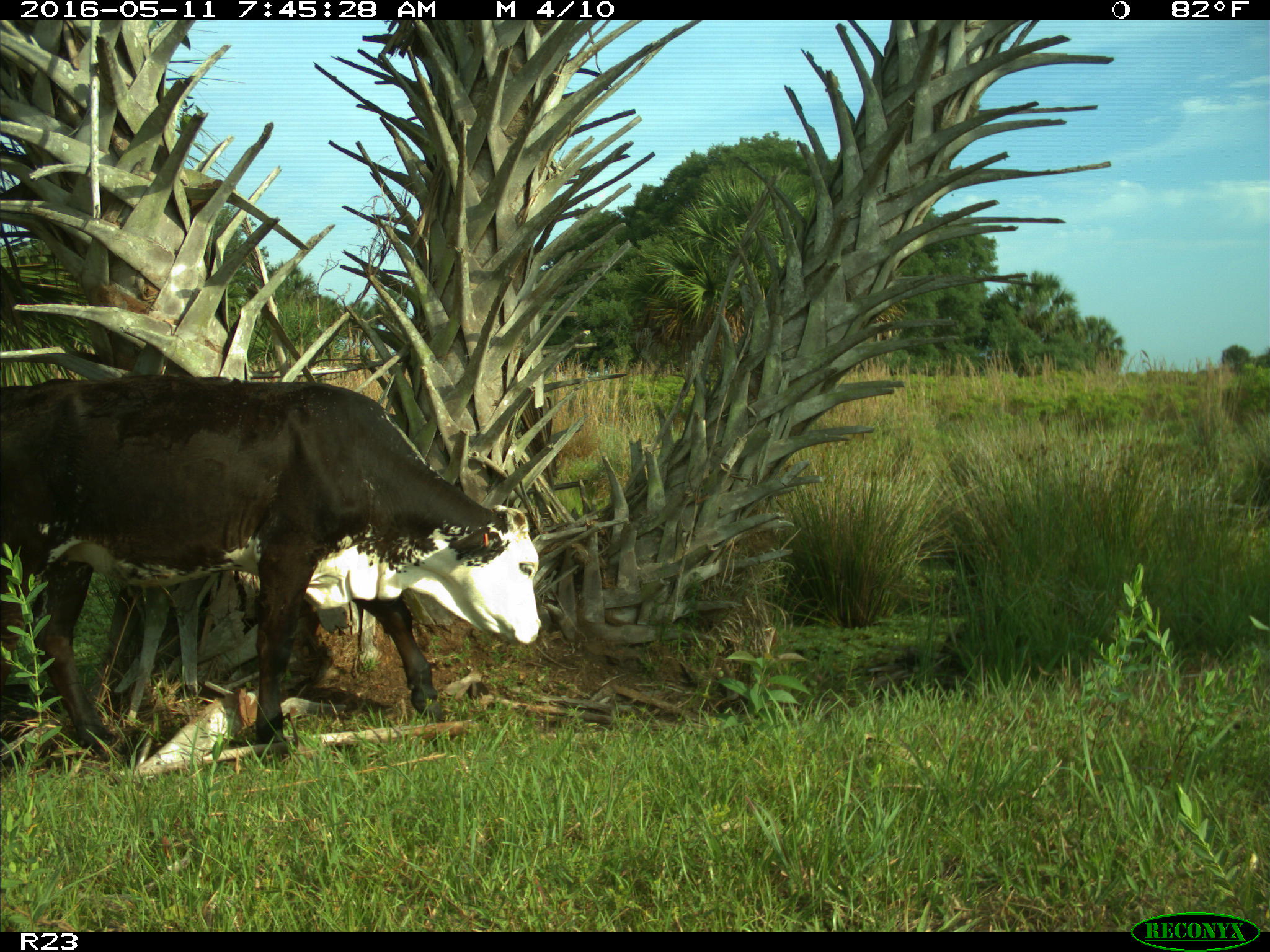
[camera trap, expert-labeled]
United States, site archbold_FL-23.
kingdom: Animalia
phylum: Chordata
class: Mammalia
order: Artiodactyla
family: Bovidae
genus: Bos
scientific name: Bos taurus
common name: domestic cow